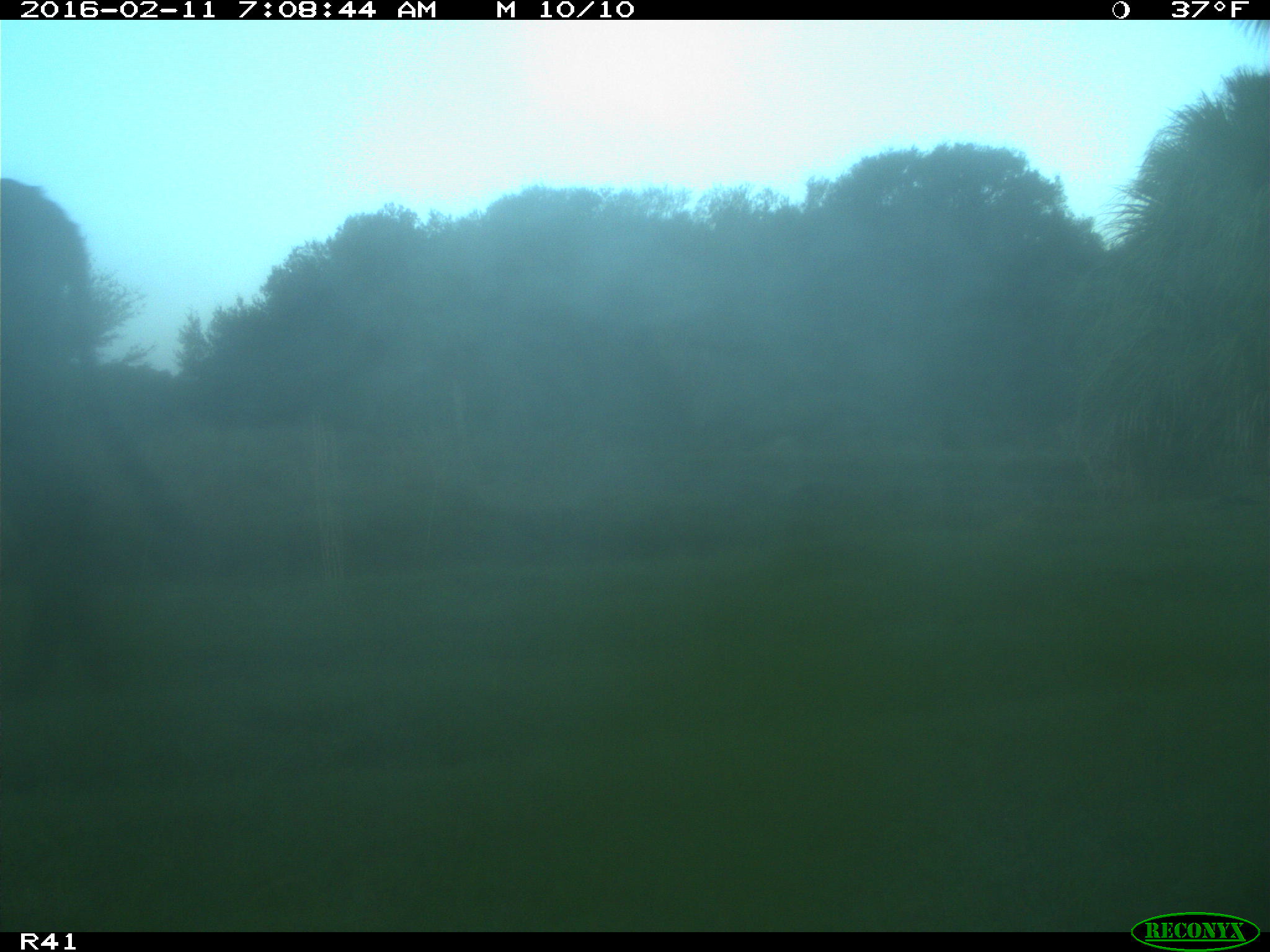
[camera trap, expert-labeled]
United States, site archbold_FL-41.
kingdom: Animalia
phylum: Chordata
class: Mammalia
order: Artiodactyla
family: Bovidae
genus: Bos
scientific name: Bos taurus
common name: domestic cow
Bos taurus (domestic cow).